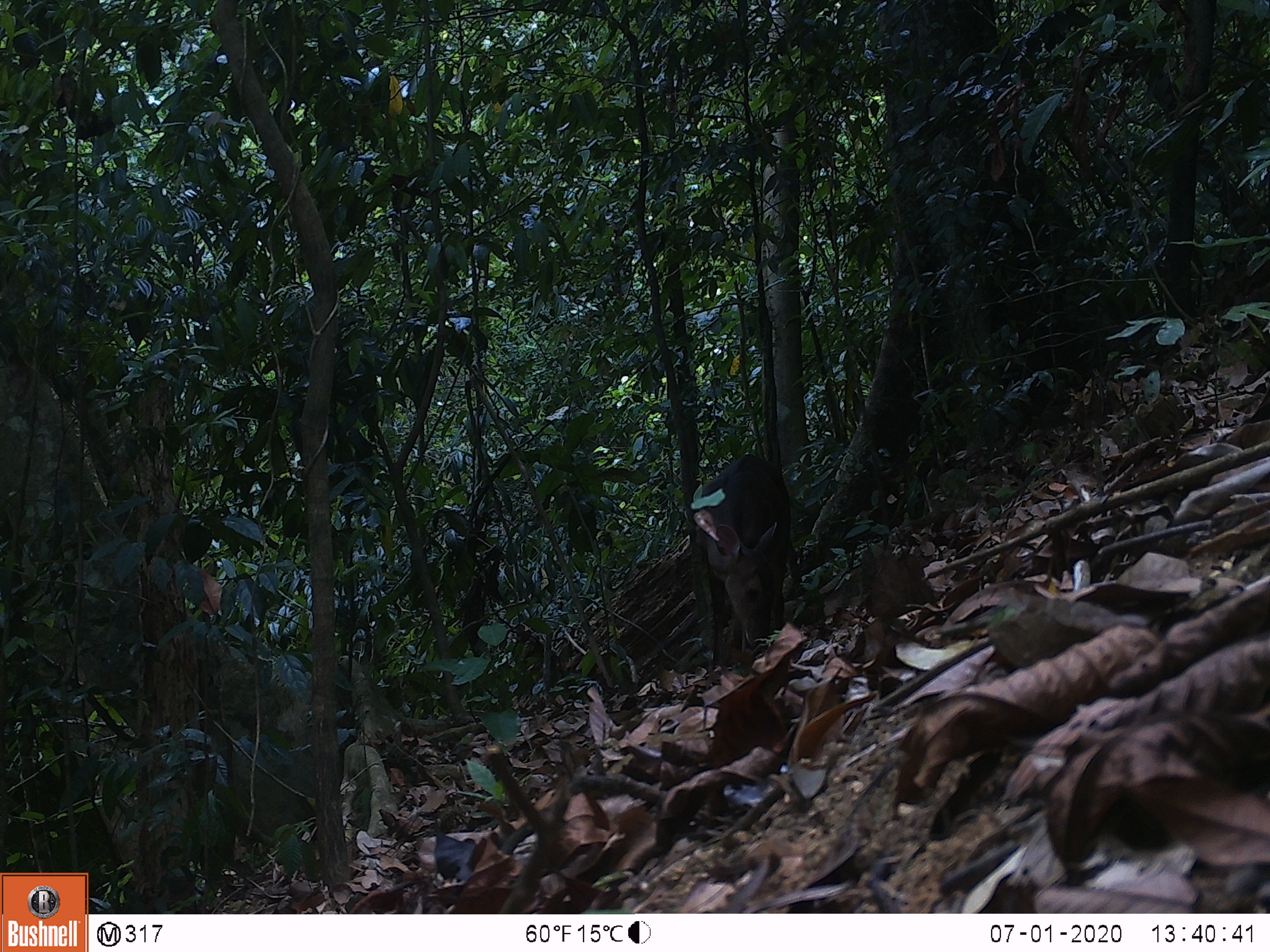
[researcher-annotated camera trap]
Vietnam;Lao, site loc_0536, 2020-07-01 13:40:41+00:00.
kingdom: Animalia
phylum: Chordata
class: Mammalia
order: Artiodactyla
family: Cervidae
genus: Muntiacus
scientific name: Muntiacus vuquangensis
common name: large-antlered muntjac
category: large antlered muntjac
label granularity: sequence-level